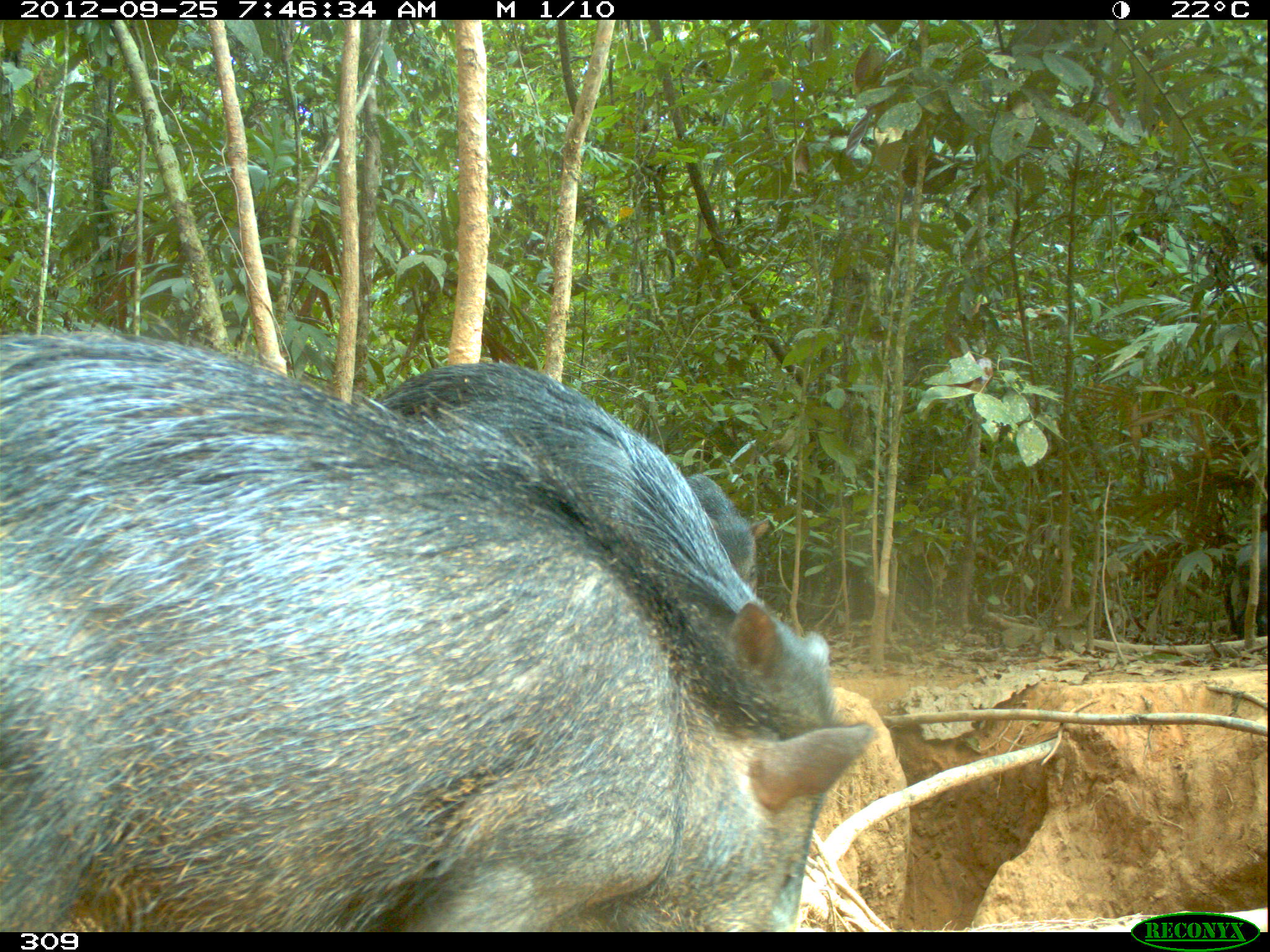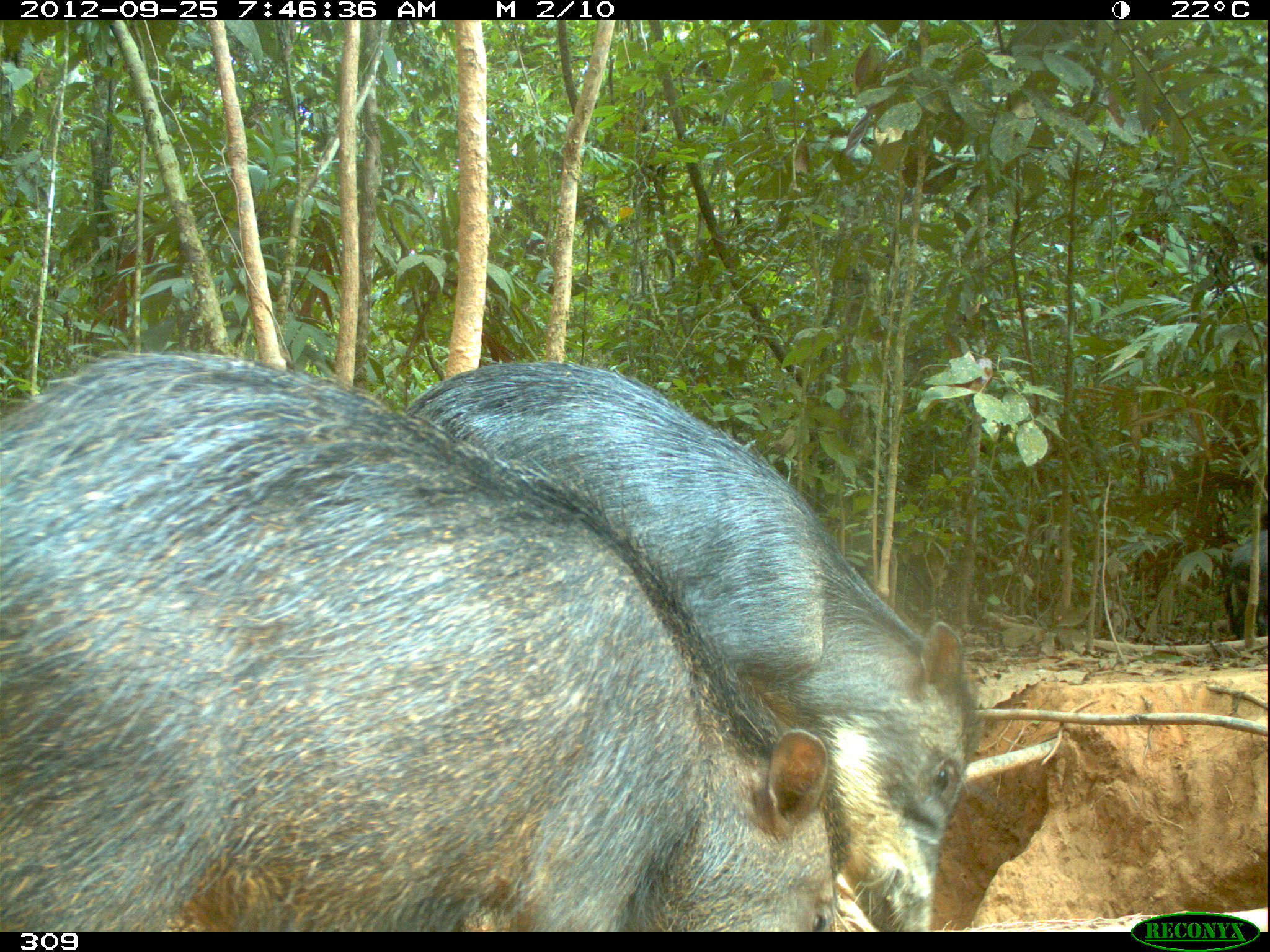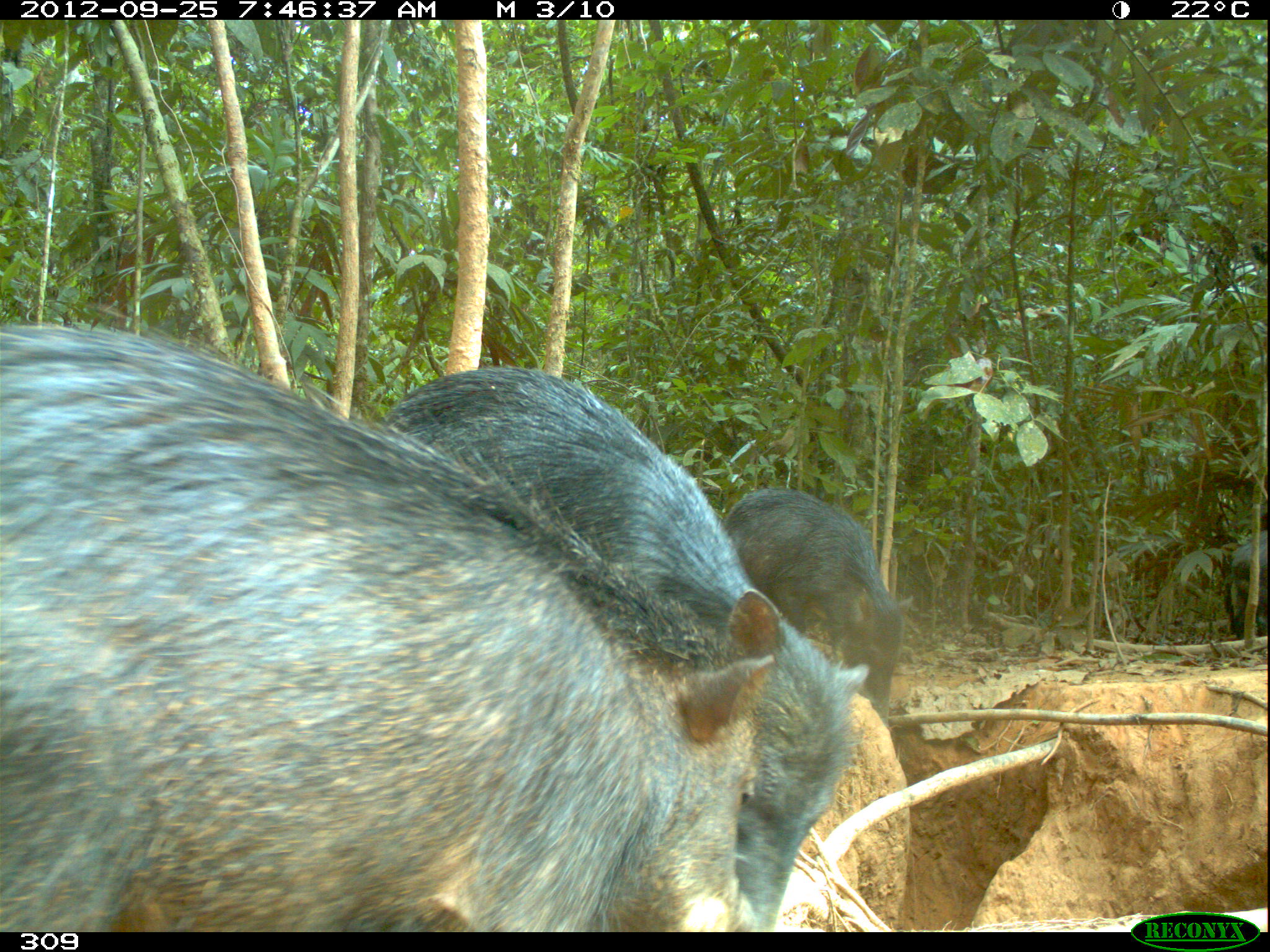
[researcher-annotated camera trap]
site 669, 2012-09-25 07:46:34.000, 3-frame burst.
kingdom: Animalia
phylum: Chordata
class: Mammalia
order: Artiodactyla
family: Tayassuidae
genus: Tayassu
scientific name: Tayassu pecari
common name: white-lipped peccary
Tayassu pecari (white-lipped peccary).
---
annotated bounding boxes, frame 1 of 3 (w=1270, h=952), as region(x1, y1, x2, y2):
tayassu pecari: region(0, 307, 874, 928); region(374, 355, 839, 927); region(686, 470, 770, 598)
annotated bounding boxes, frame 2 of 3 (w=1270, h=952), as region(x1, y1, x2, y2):
tayassu pecari: region(0, 350, 835, 928); region(408, 353, 978, 928); region(1219, 527, 1265, 639)